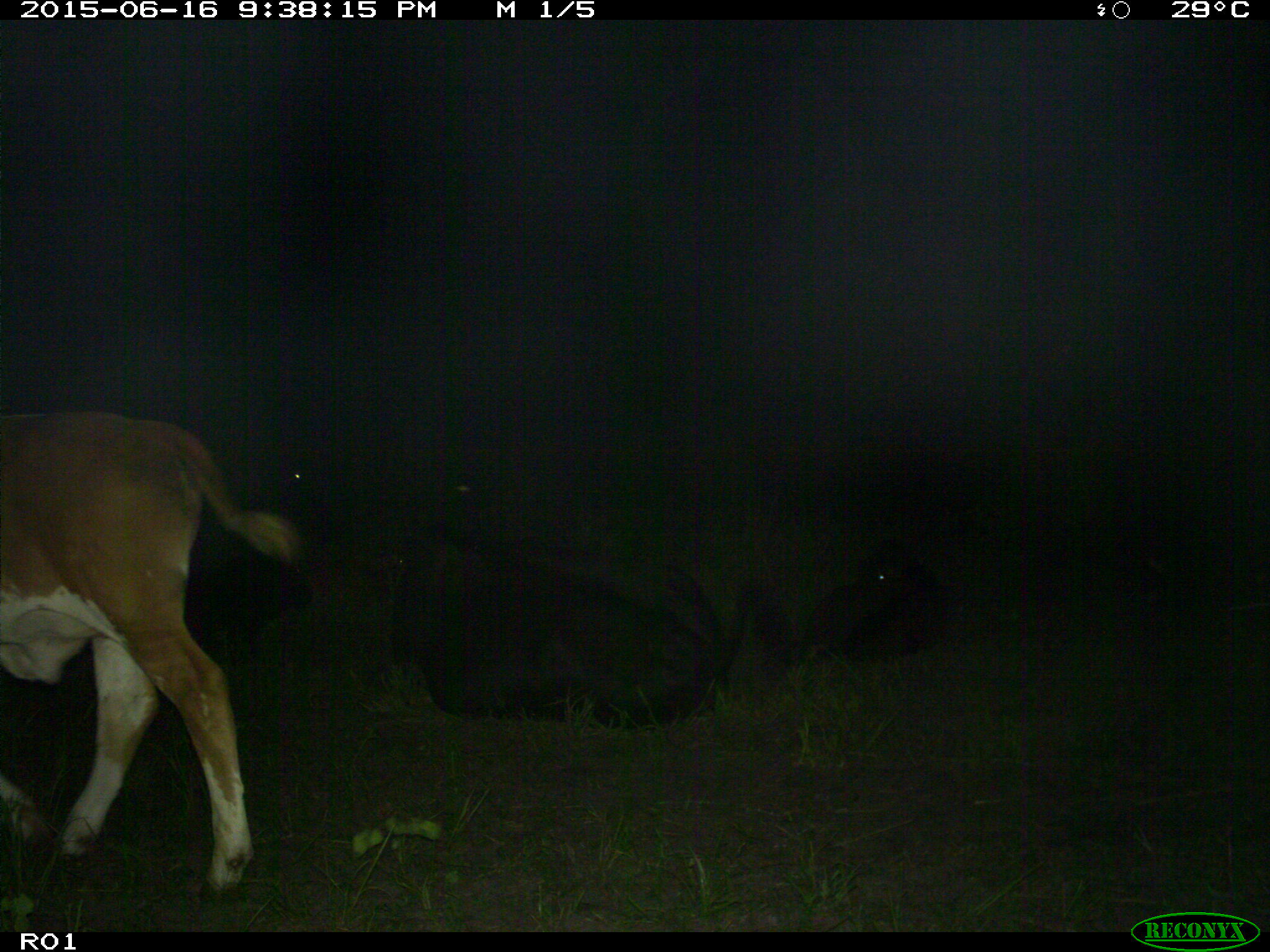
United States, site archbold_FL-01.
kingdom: Animalia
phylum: Chordata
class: Mammalia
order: Artiodactyla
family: Bovidae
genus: Bos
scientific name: Bos taurus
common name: domestic cow